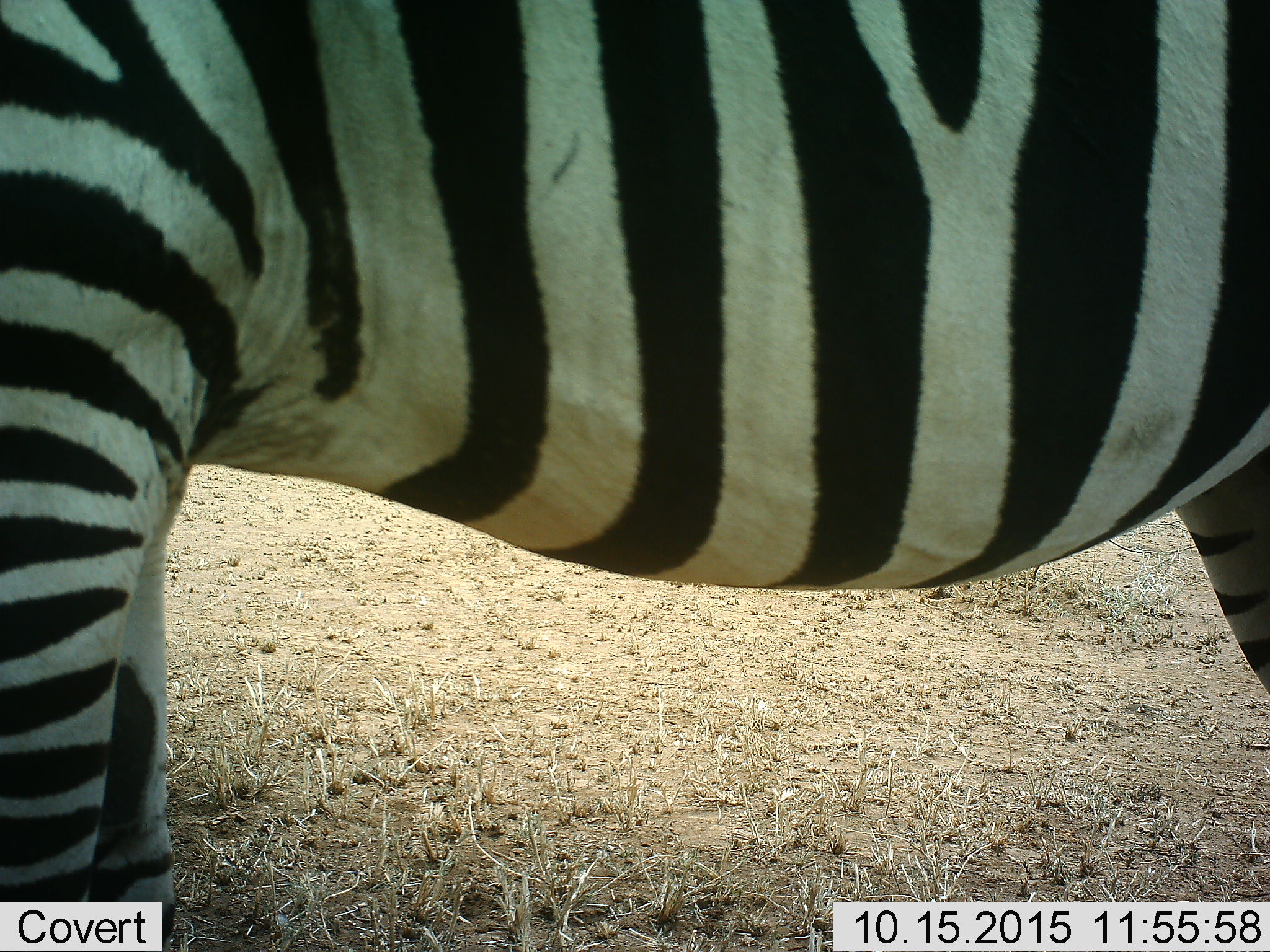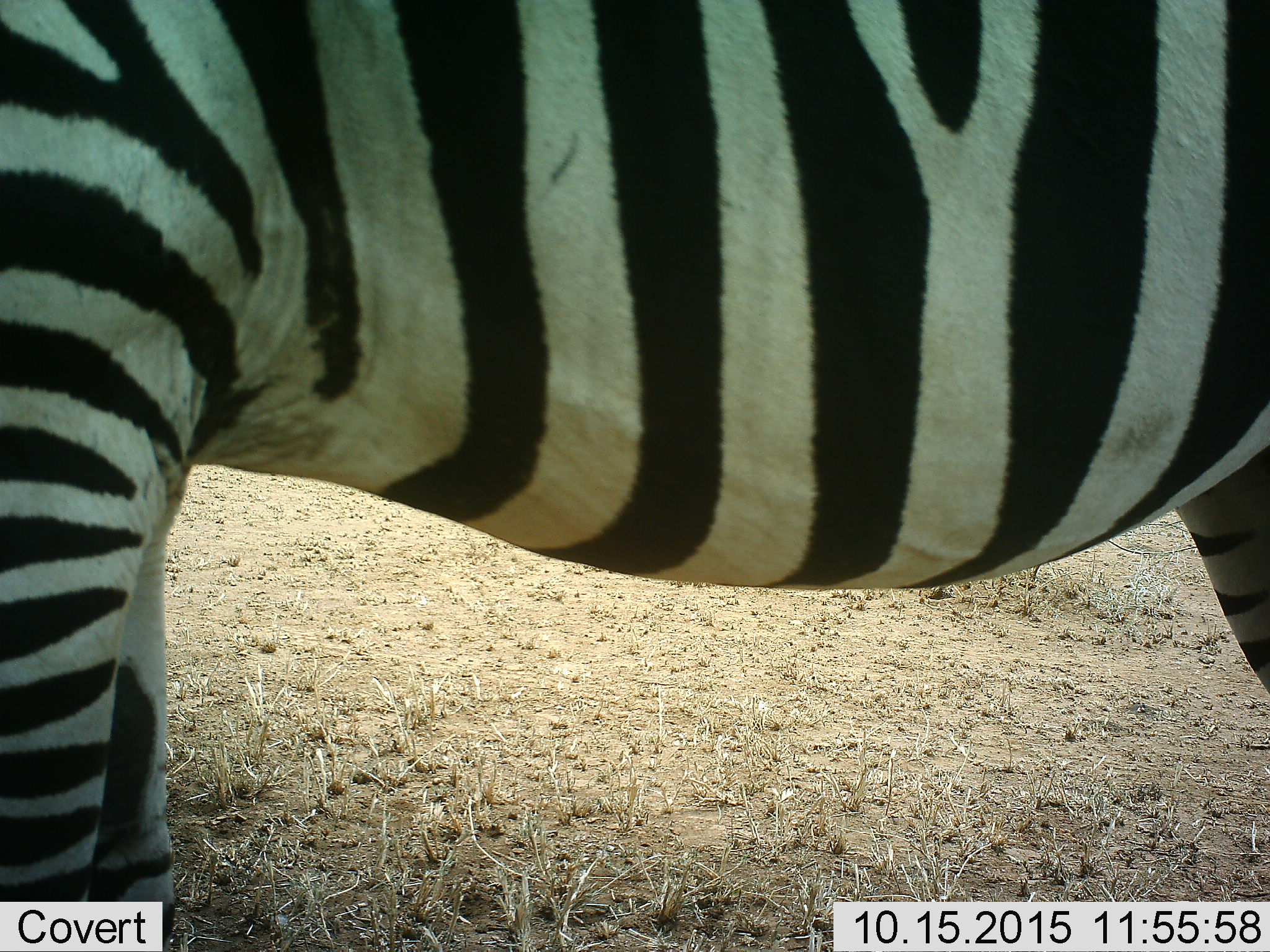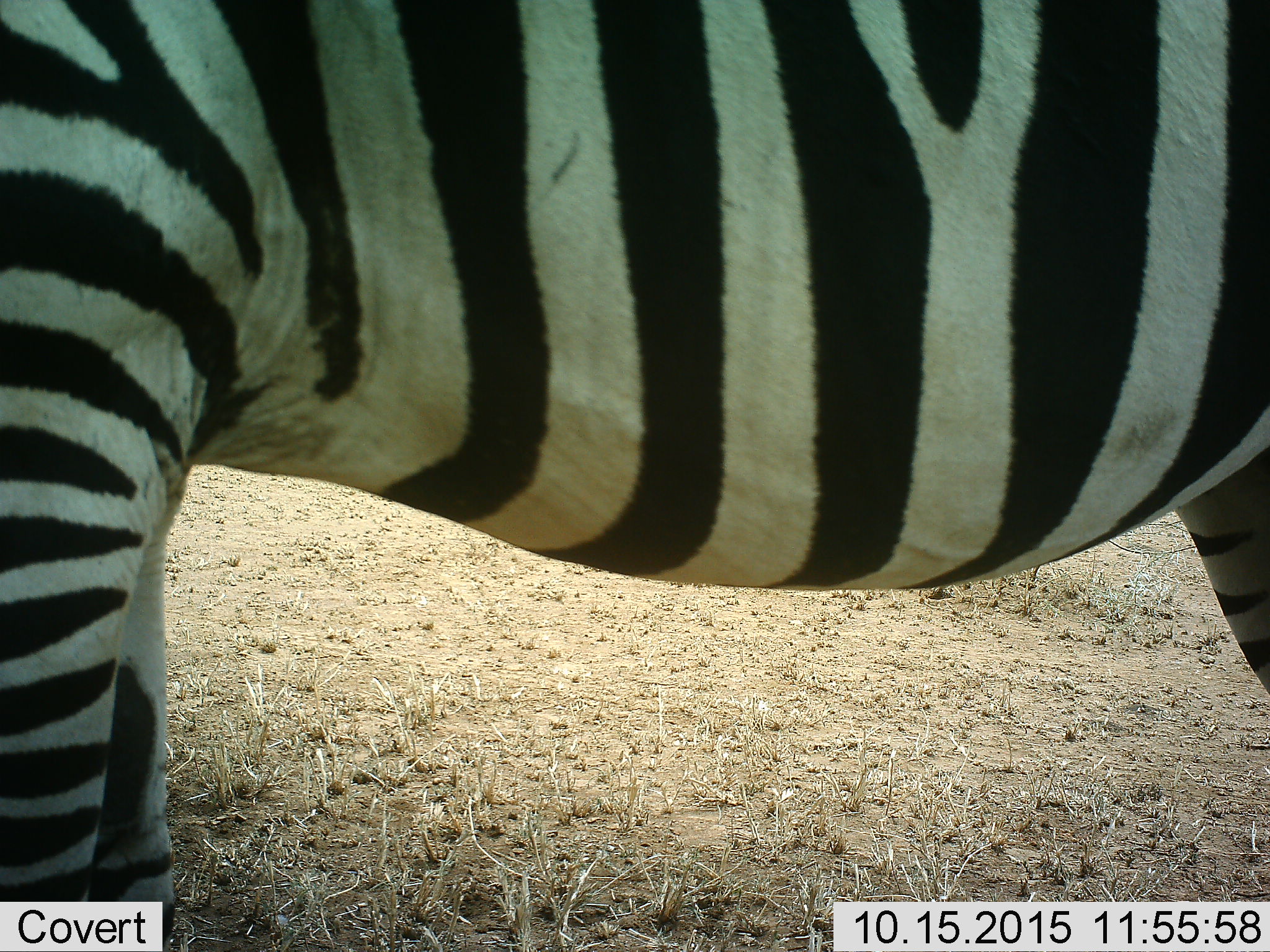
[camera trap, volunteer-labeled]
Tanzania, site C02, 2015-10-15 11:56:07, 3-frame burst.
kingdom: Animalia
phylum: Chordata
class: Mammalia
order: Perissodactyla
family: Equidae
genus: Equus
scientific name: Equus quagga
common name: plains zebra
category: zebra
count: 1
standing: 100%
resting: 0%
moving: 0%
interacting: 0%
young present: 0%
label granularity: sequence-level